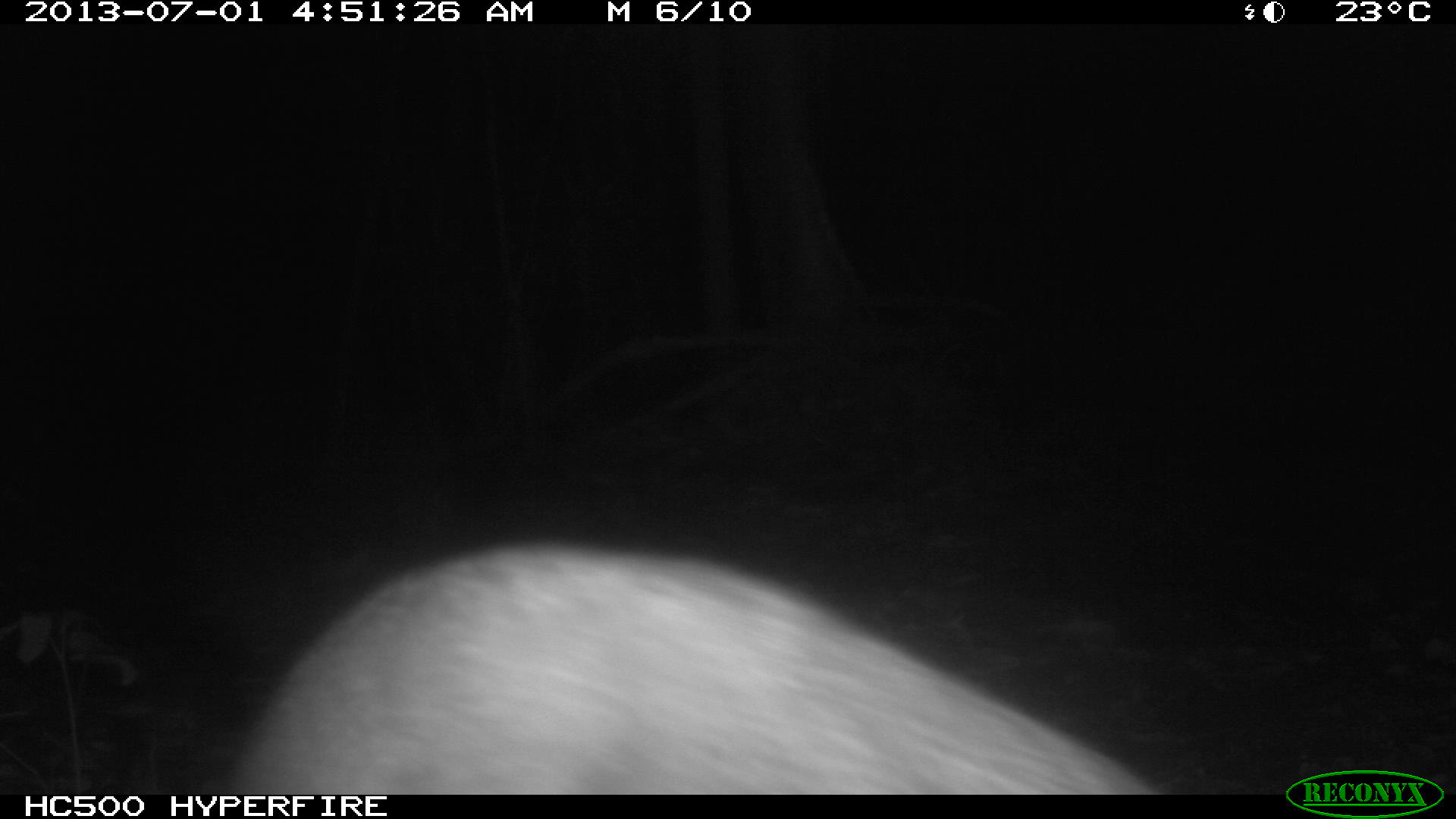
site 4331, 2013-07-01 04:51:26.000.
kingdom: Animalia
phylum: Chordata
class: Mammalia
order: Carnivora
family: Canidae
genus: Urocyon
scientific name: Urocyon cinereoargenteus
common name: gray fox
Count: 1.